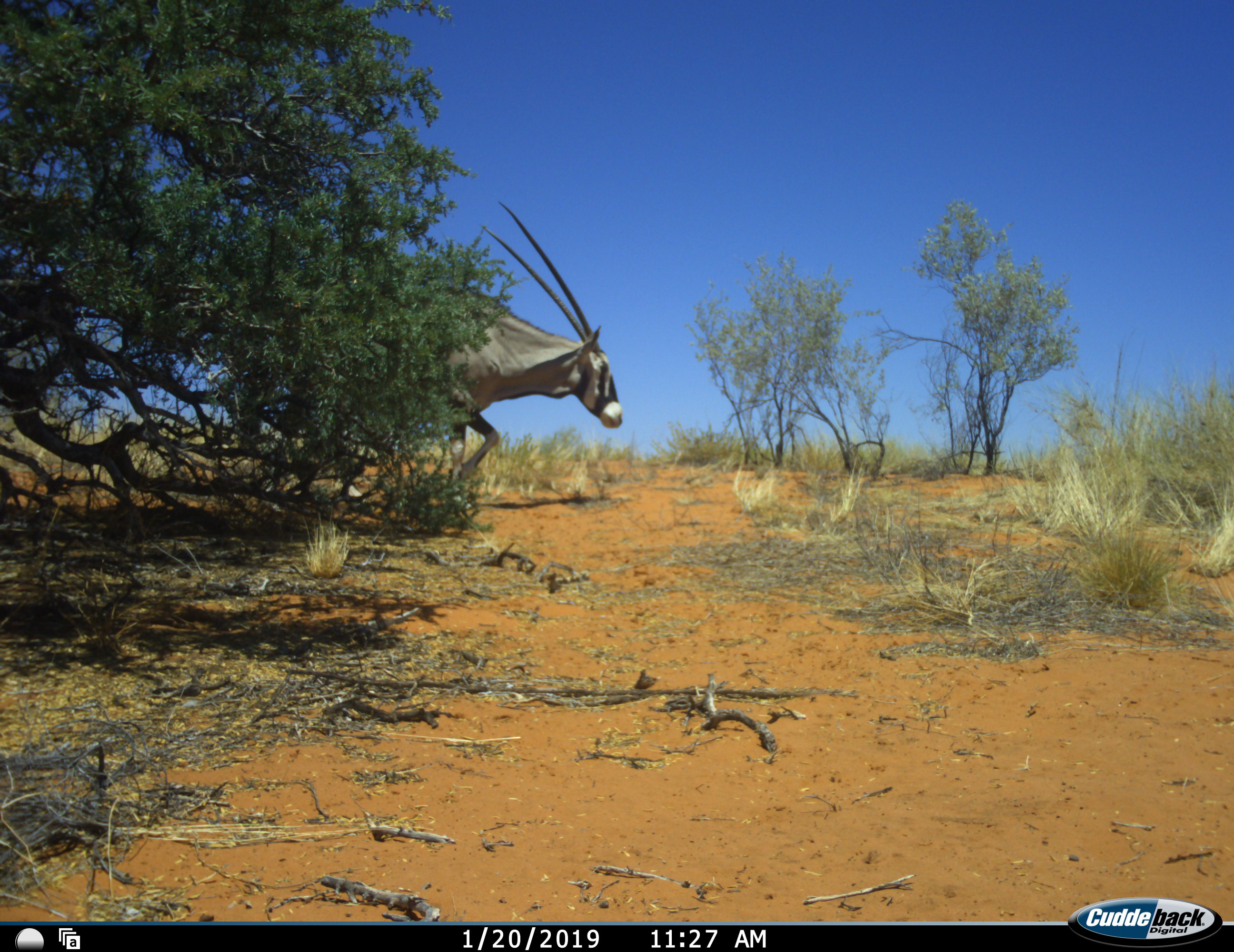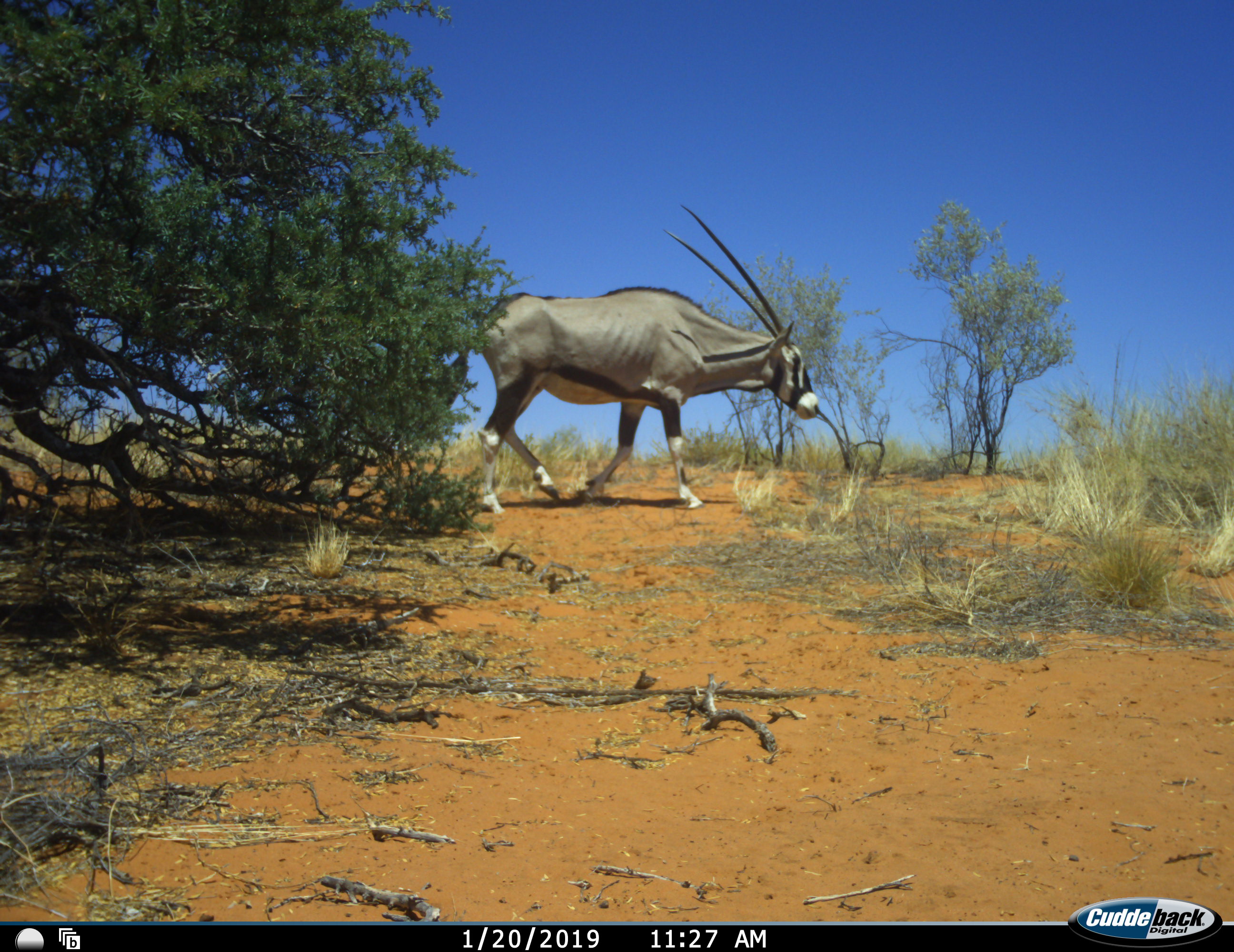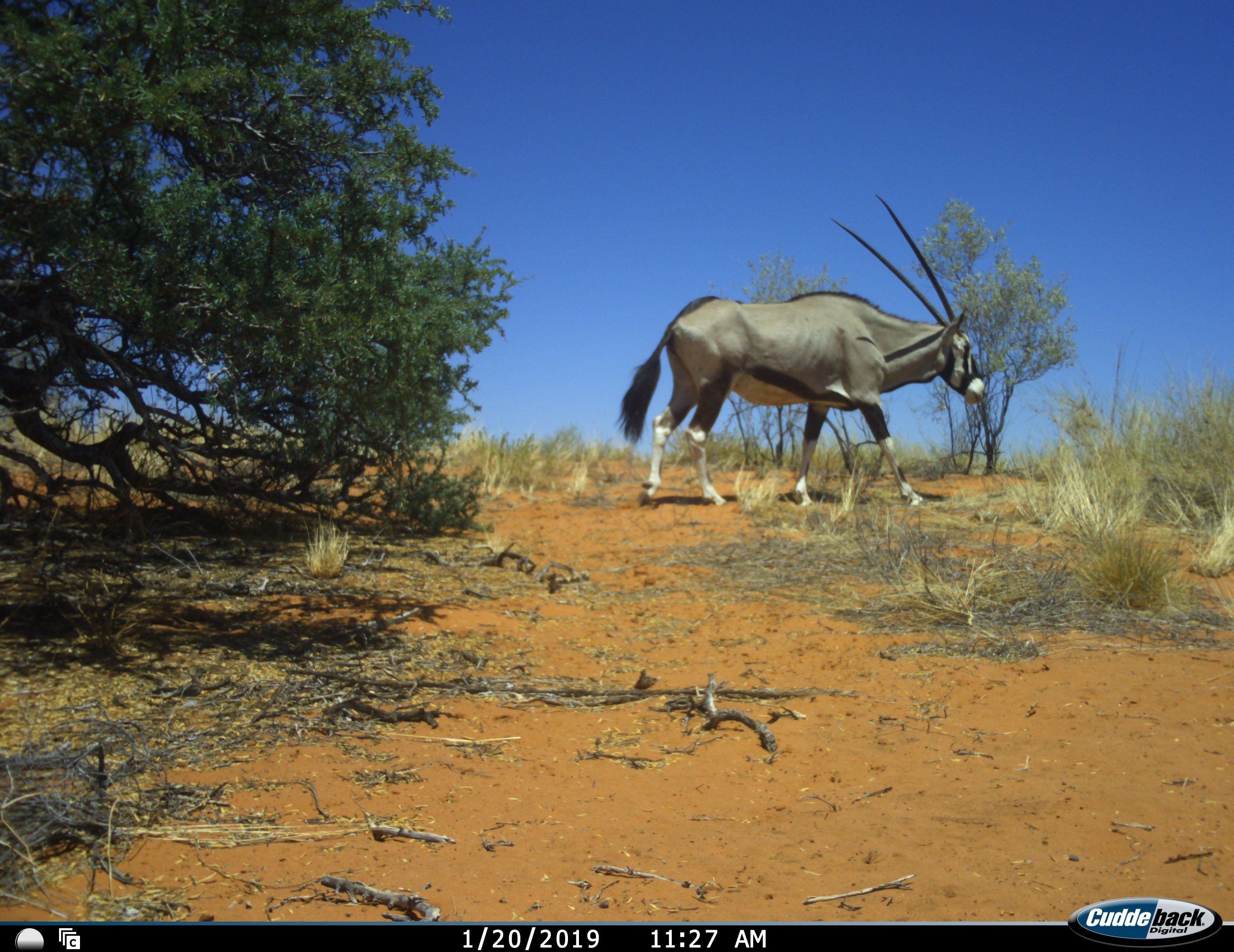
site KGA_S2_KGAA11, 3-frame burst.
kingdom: Animalia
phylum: Chordata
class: Mammalia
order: Artiodactyla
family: Bovidae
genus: Oryx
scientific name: Oryx gazella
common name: gemsbok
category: oryx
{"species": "oryx (gemsbok) (Oryx gazella)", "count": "1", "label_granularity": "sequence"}